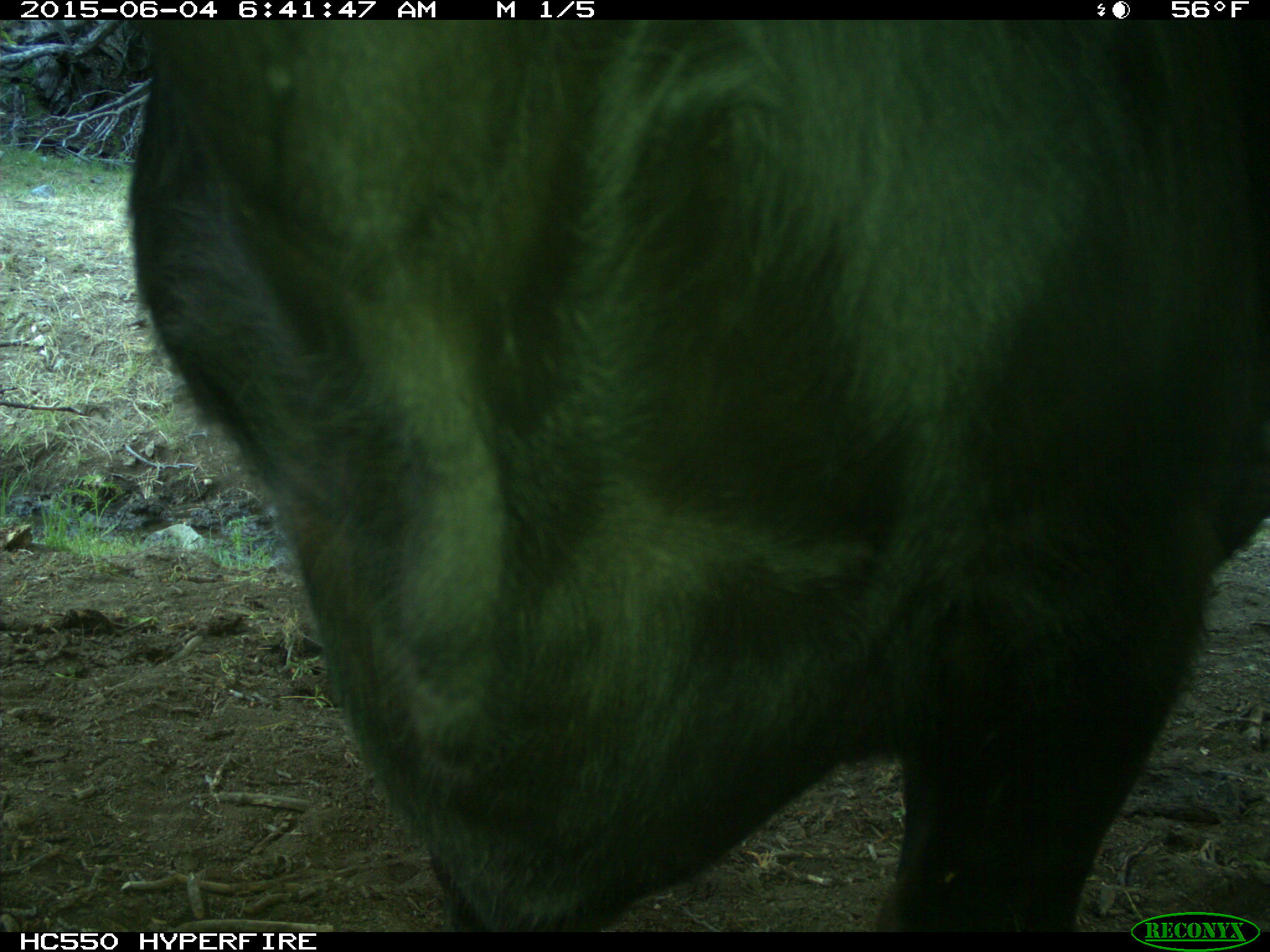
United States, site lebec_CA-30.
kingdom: Animalia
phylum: Chordata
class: Mammalia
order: Artiodactyla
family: Bovidae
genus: Bos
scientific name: Bos taurus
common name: domestic cow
Bos taurus (domestic cow).